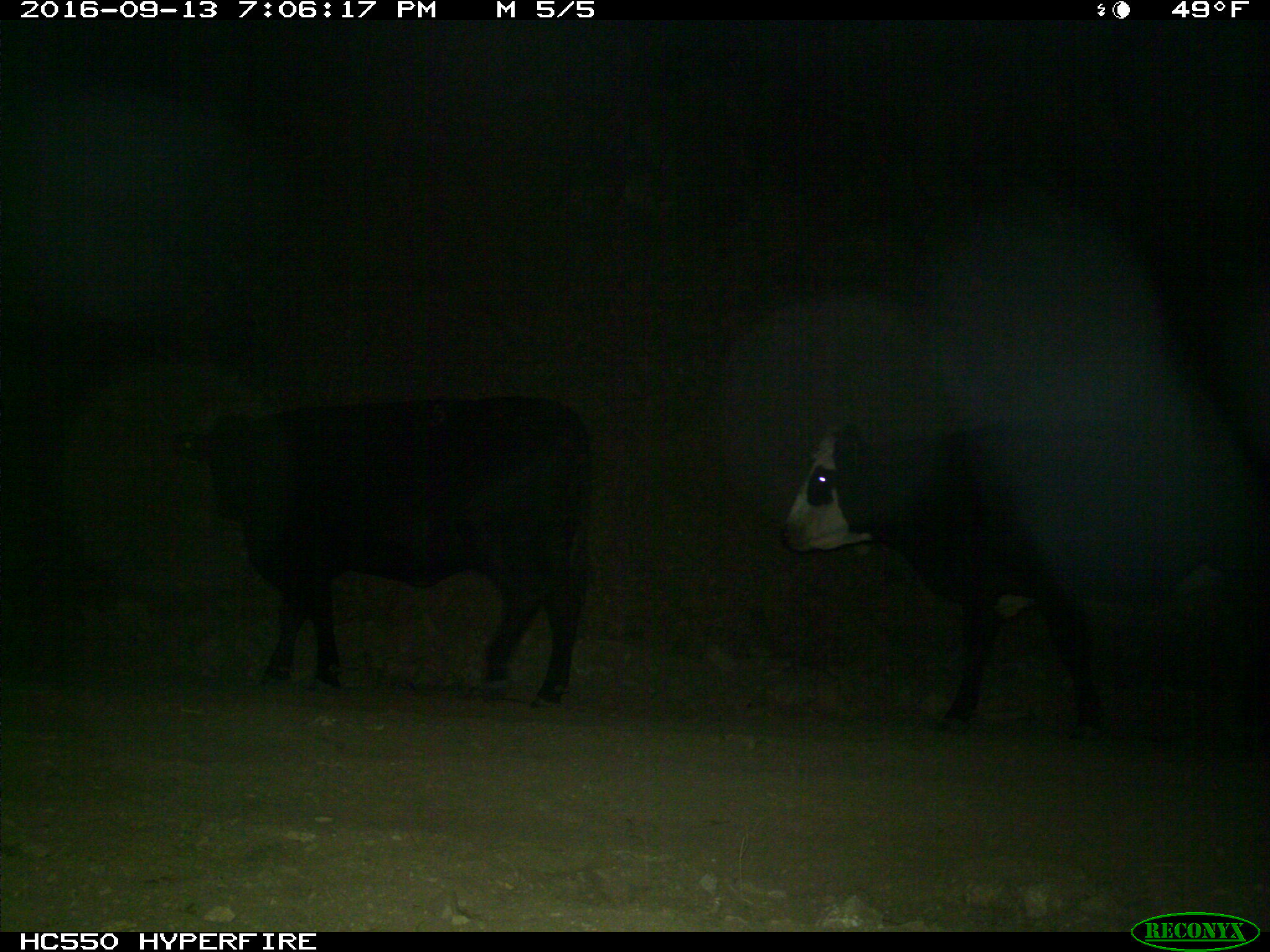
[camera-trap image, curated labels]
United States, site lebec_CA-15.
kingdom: Animalia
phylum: Chordata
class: Mammalia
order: Artiodactyla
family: Bovidae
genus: Bos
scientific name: Bos taurus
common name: domestic cow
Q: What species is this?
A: Bos taurus (domestic cow).